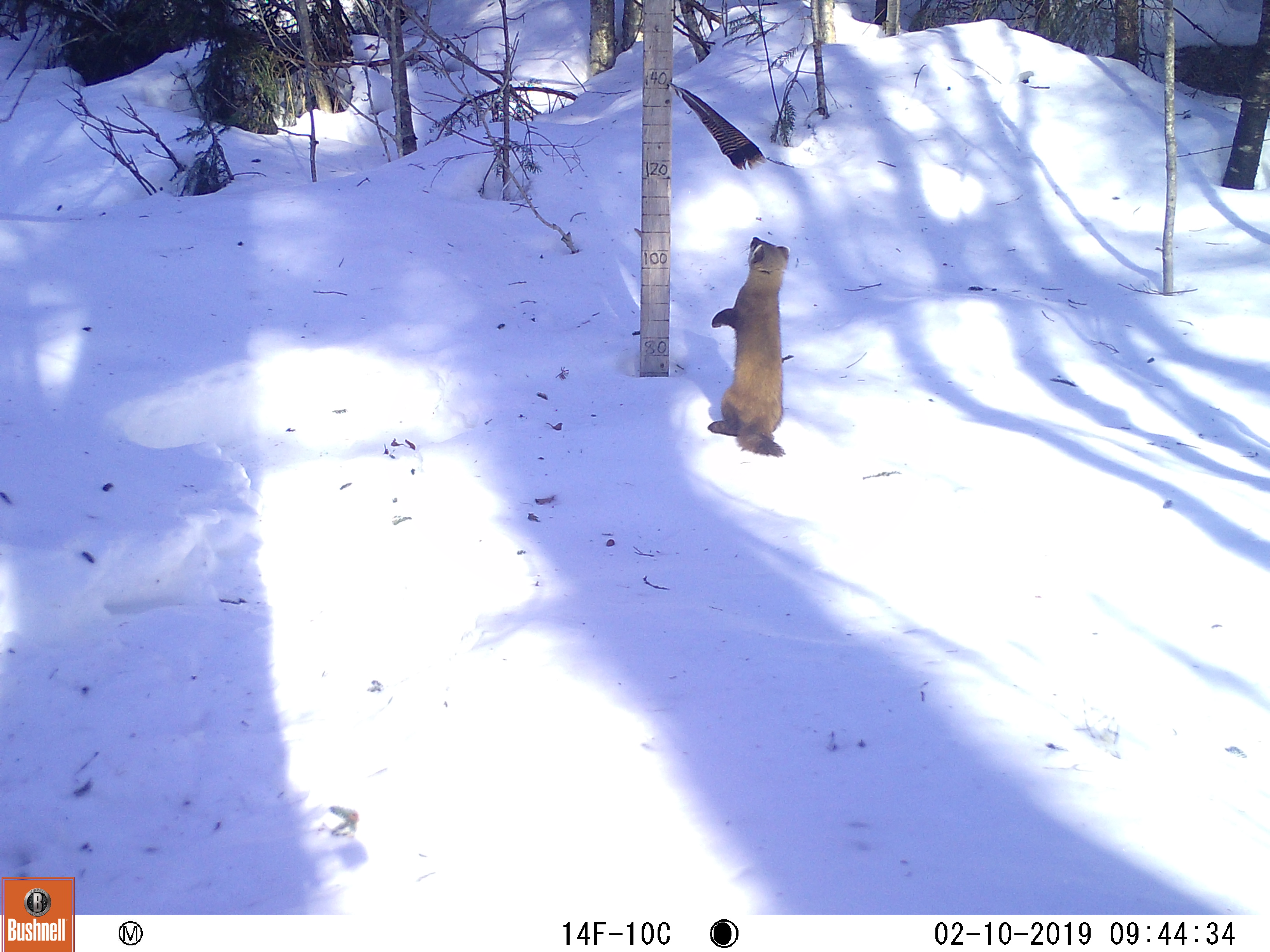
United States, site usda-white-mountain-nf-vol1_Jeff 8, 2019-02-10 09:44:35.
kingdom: Animalia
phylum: Chordata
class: Mammalia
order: Carnivora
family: Mustelidae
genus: Martes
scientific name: Martes americana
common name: american marten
American marten (Martes americana).